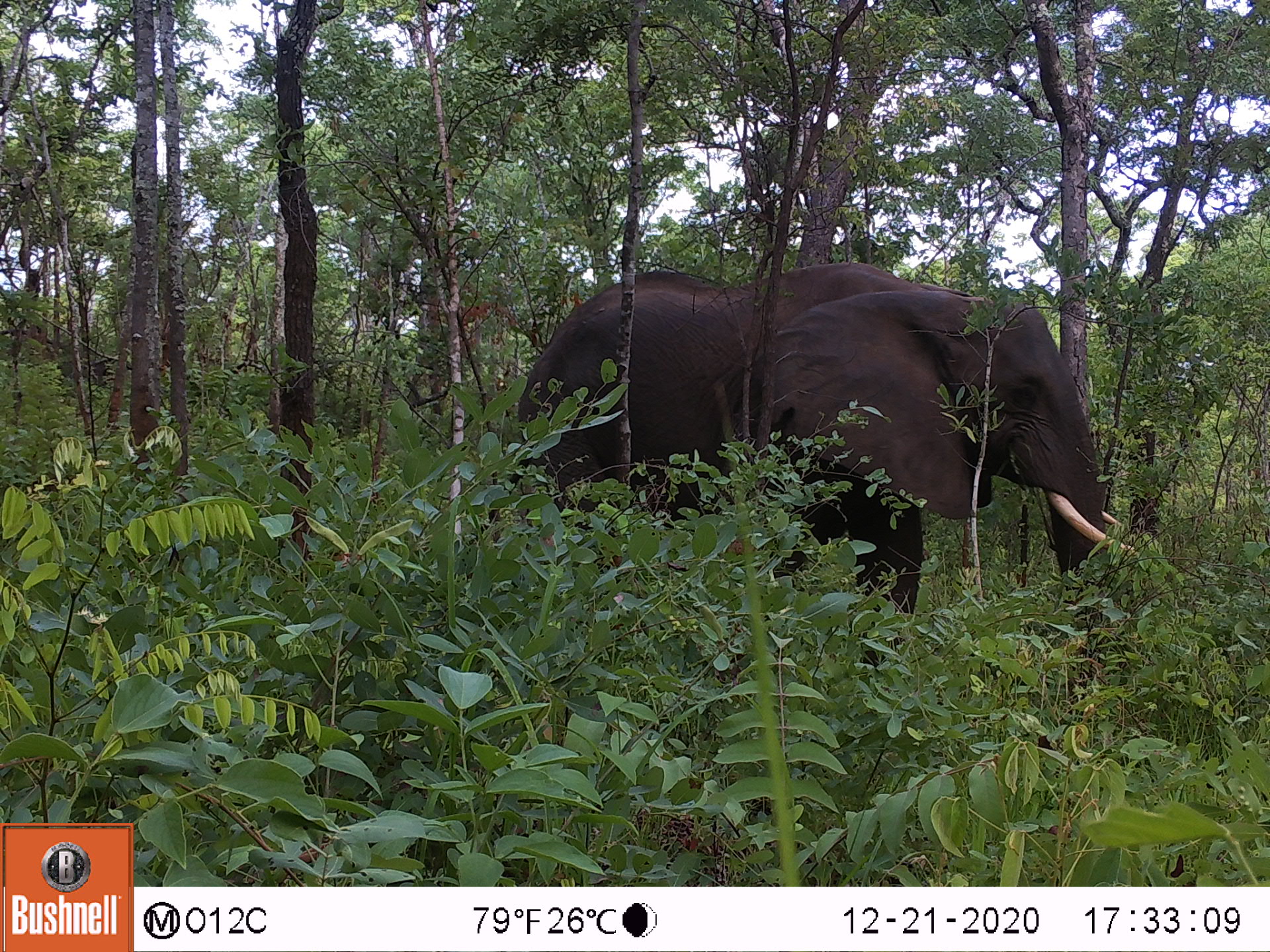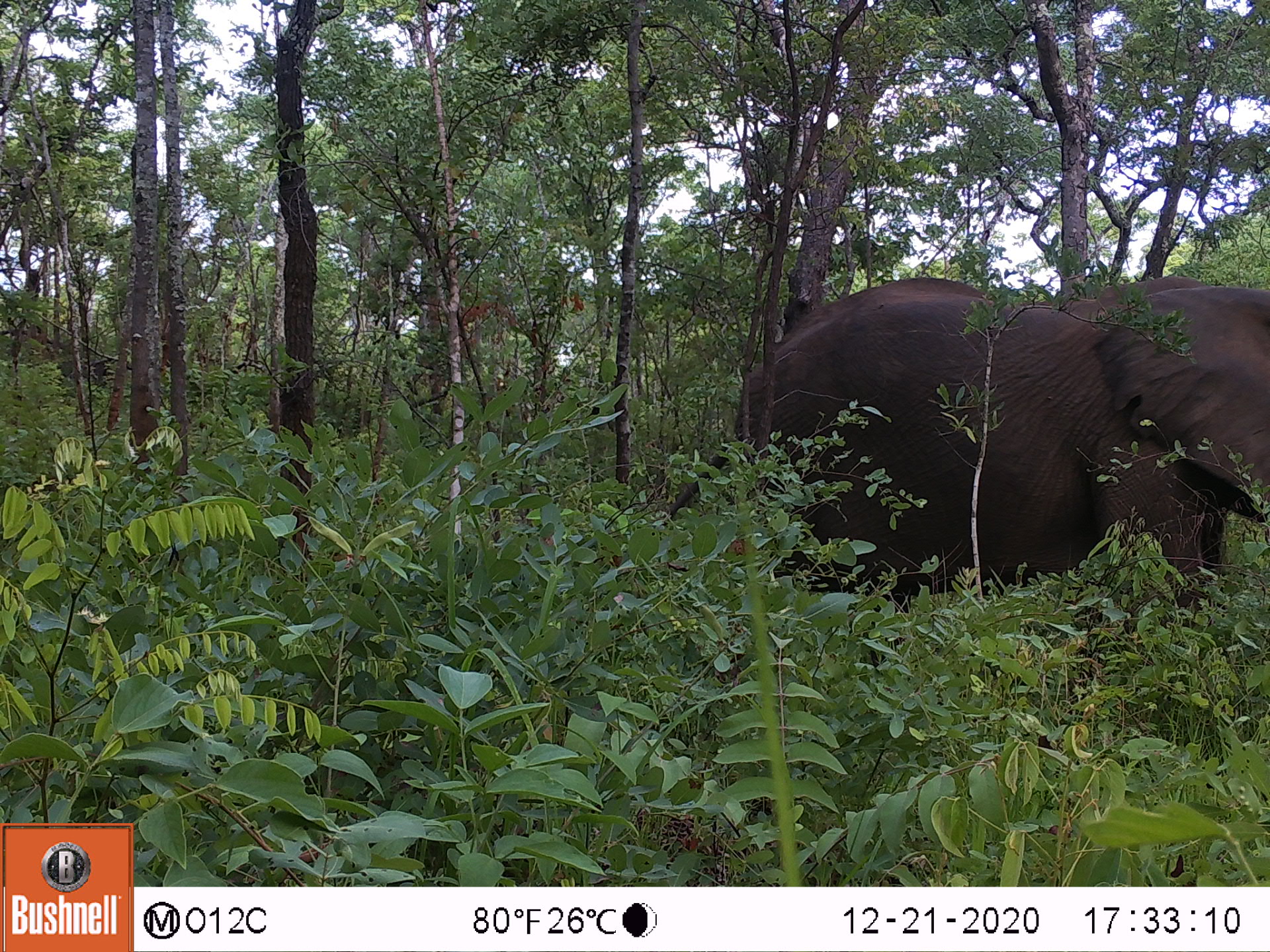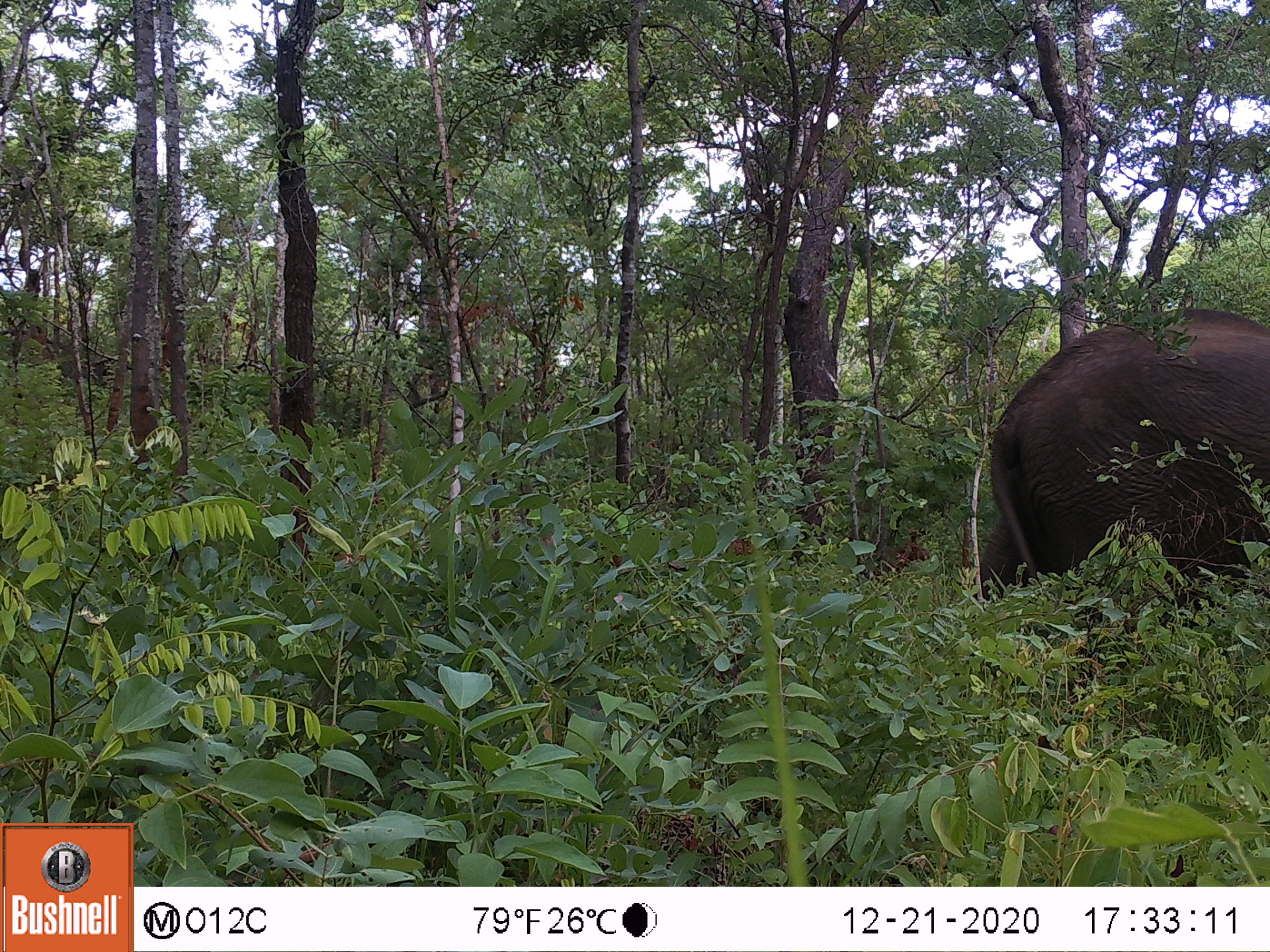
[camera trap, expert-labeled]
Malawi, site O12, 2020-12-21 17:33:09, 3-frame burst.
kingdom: Animalia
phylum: Chordata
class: Mammalia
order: Proboscidea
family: Elephantidae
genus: Loxodonta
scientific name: Loxodonta africana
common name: african savanna elephant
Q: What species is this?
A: African savanna elephant (Loxodonta africana).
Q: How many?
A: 1.